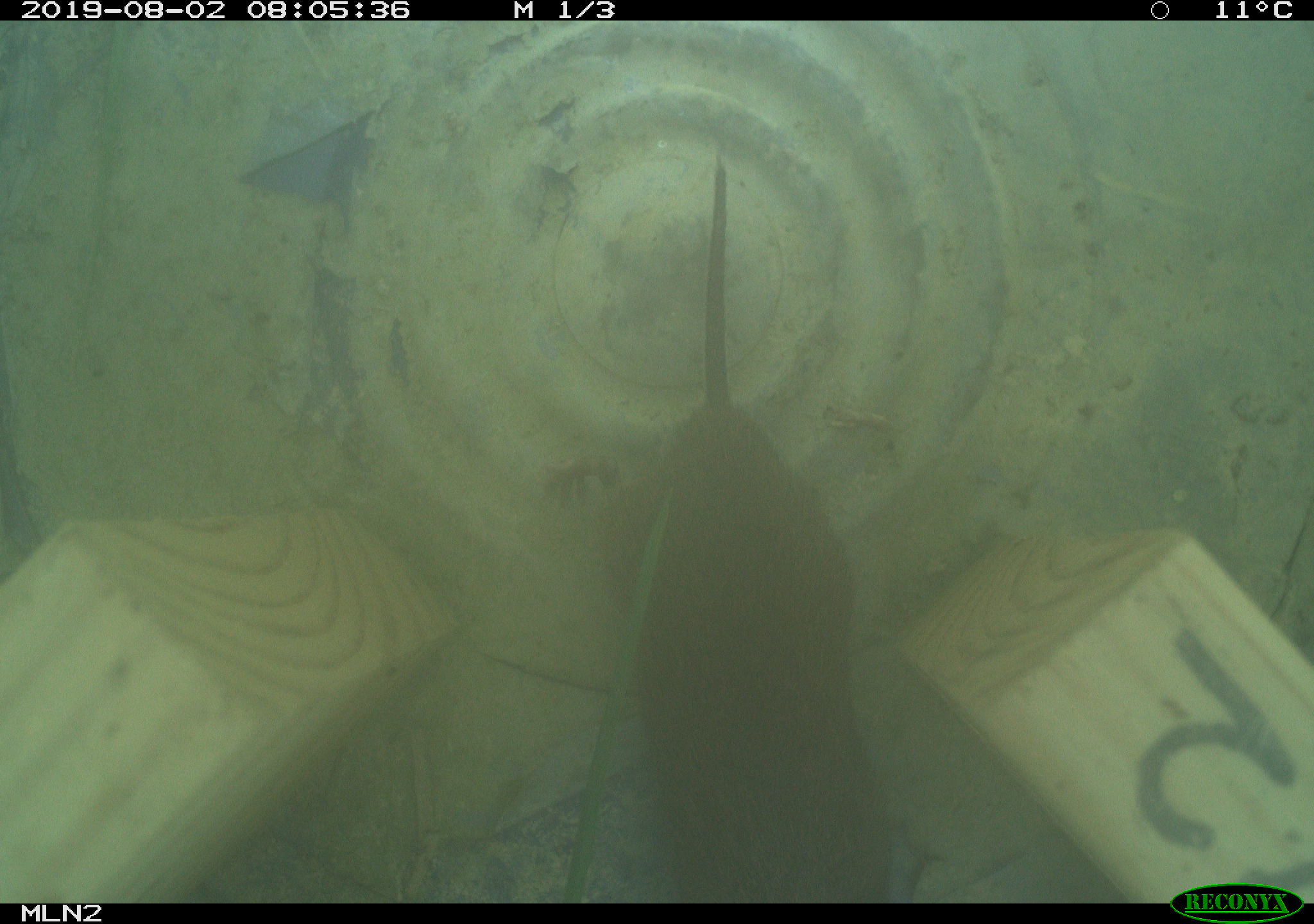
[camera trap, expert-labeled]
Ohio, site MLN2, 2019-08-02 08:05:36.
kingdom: Animalia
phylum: Chordata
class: Mammalia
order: Rodentia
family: Cricetidae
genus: Microtus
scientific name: Microtus pennsylvanicus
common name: meadow vole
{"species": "meadow vole (Microtus pennsylvanicus)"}